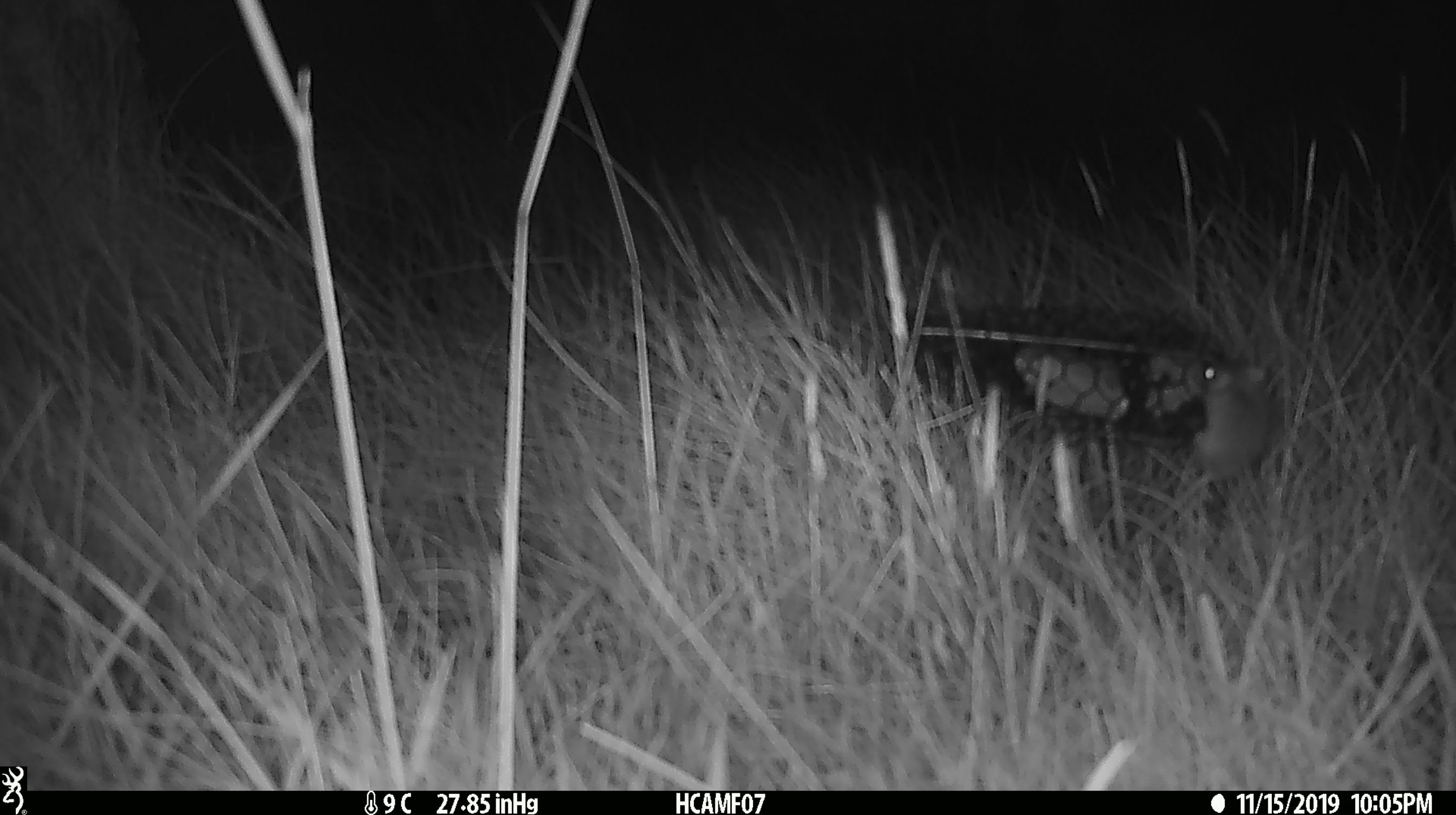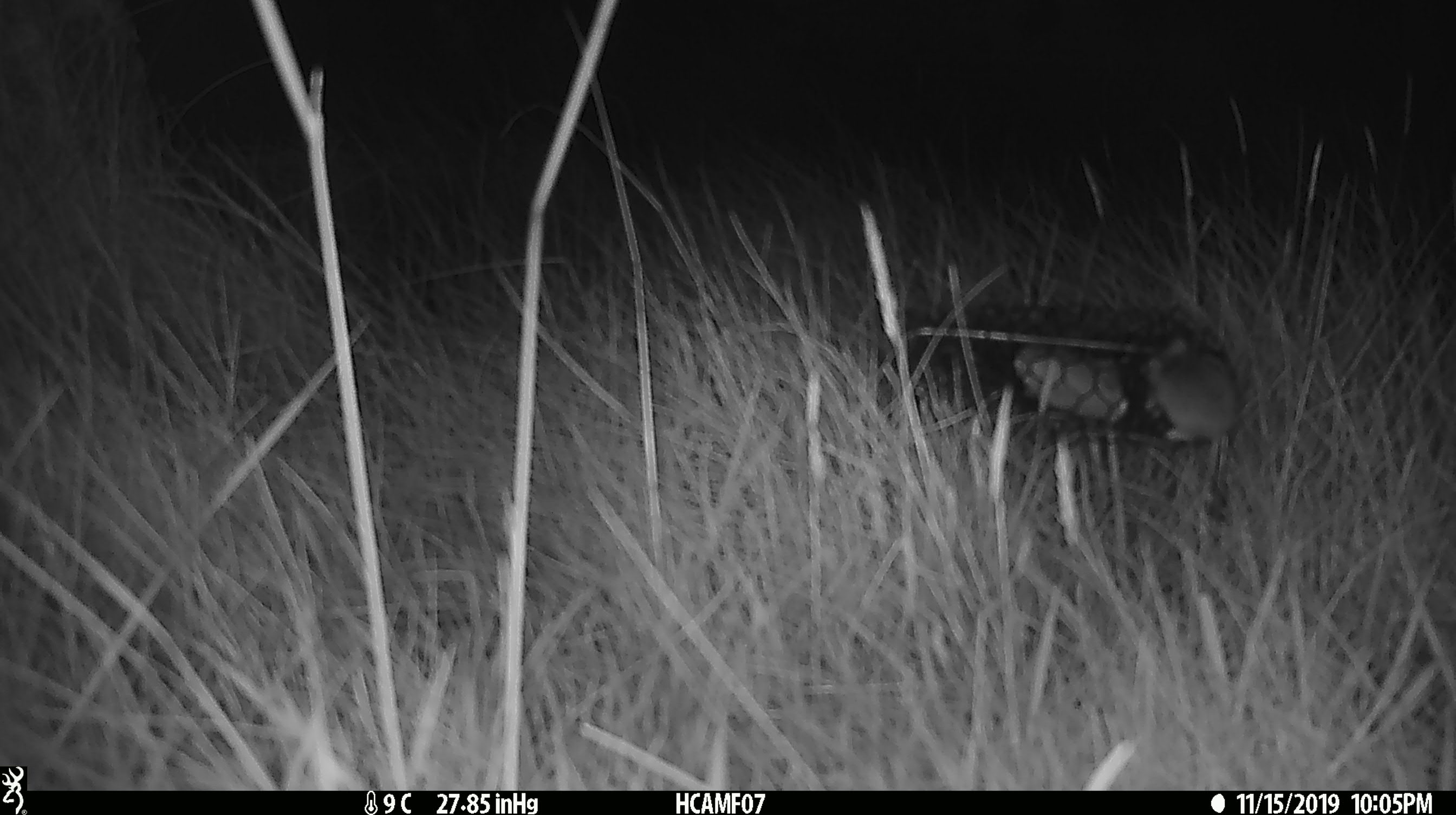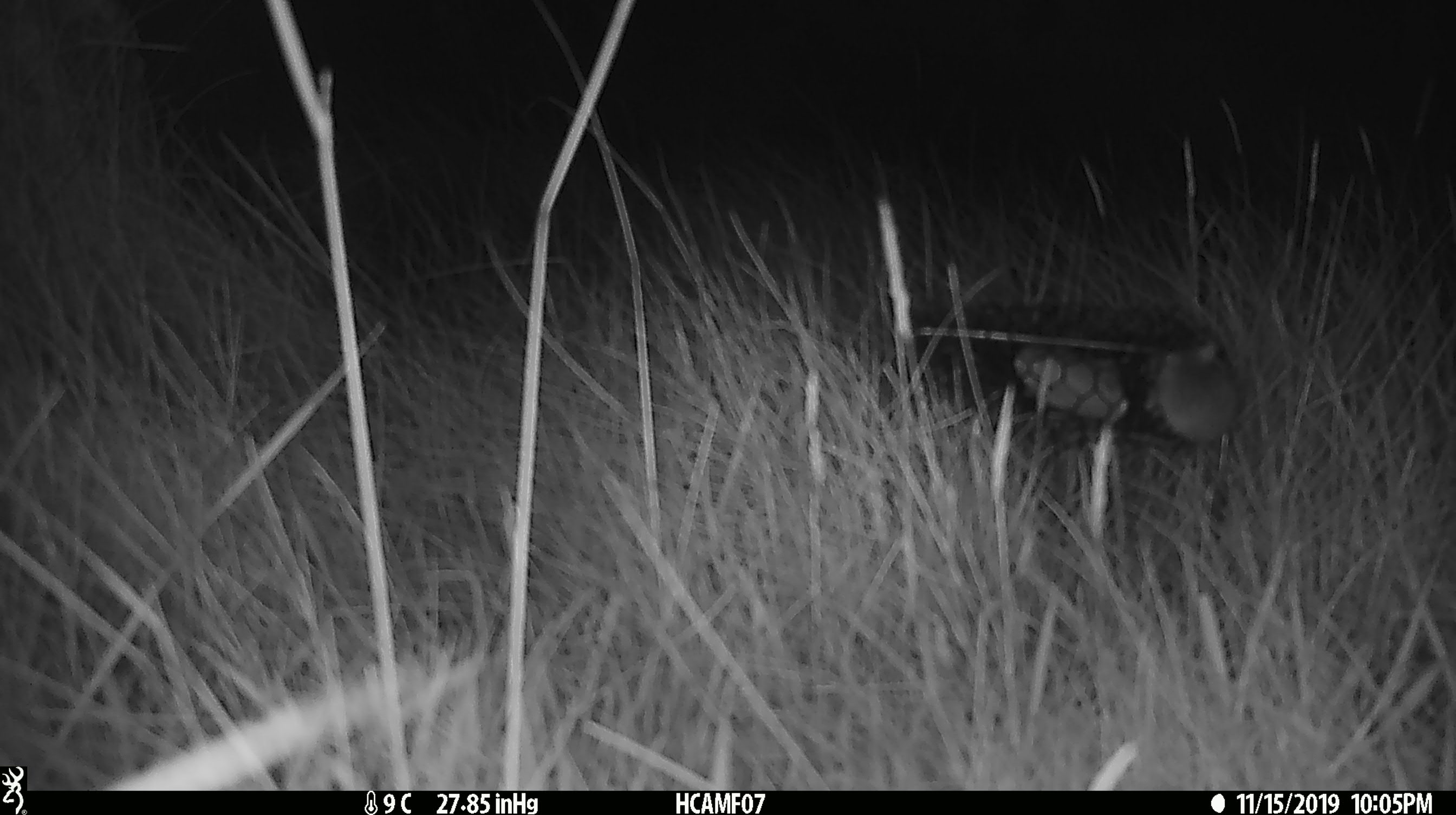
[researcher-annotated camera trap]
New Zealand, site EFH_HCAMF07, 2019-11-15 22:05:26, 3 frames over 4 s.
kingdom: Animalia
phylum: Chordata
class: Mammalia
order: Rodentia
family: Muridae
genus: Mus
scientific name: Mus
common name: mouse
Mouse (Mus).